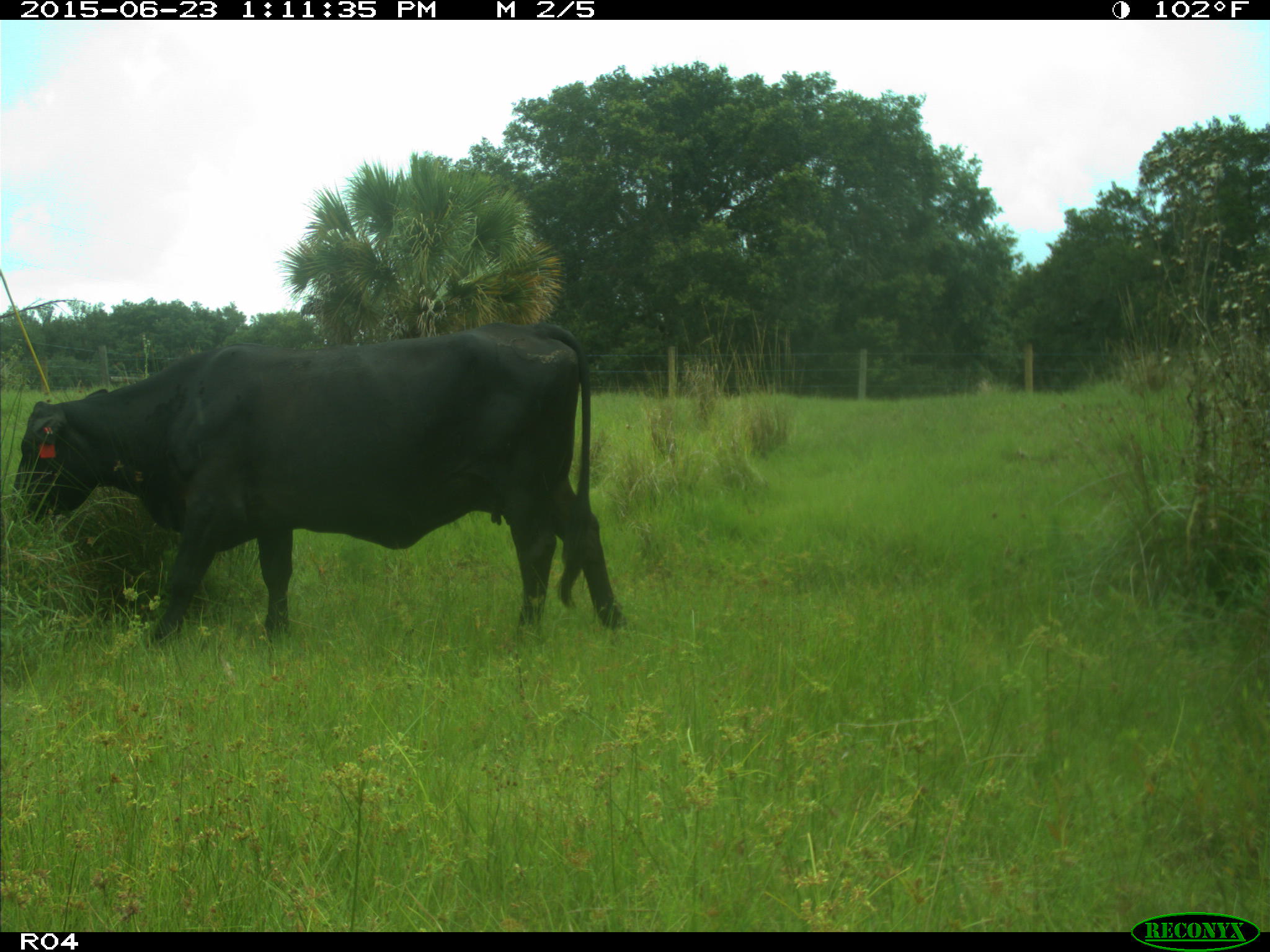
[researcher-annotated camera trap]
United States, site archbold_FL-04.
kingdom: Animalia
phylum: Chordata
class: Mammalia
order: Artiodactyla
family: Bovidae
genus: Bos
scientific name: Bos taurus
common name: domestic cow